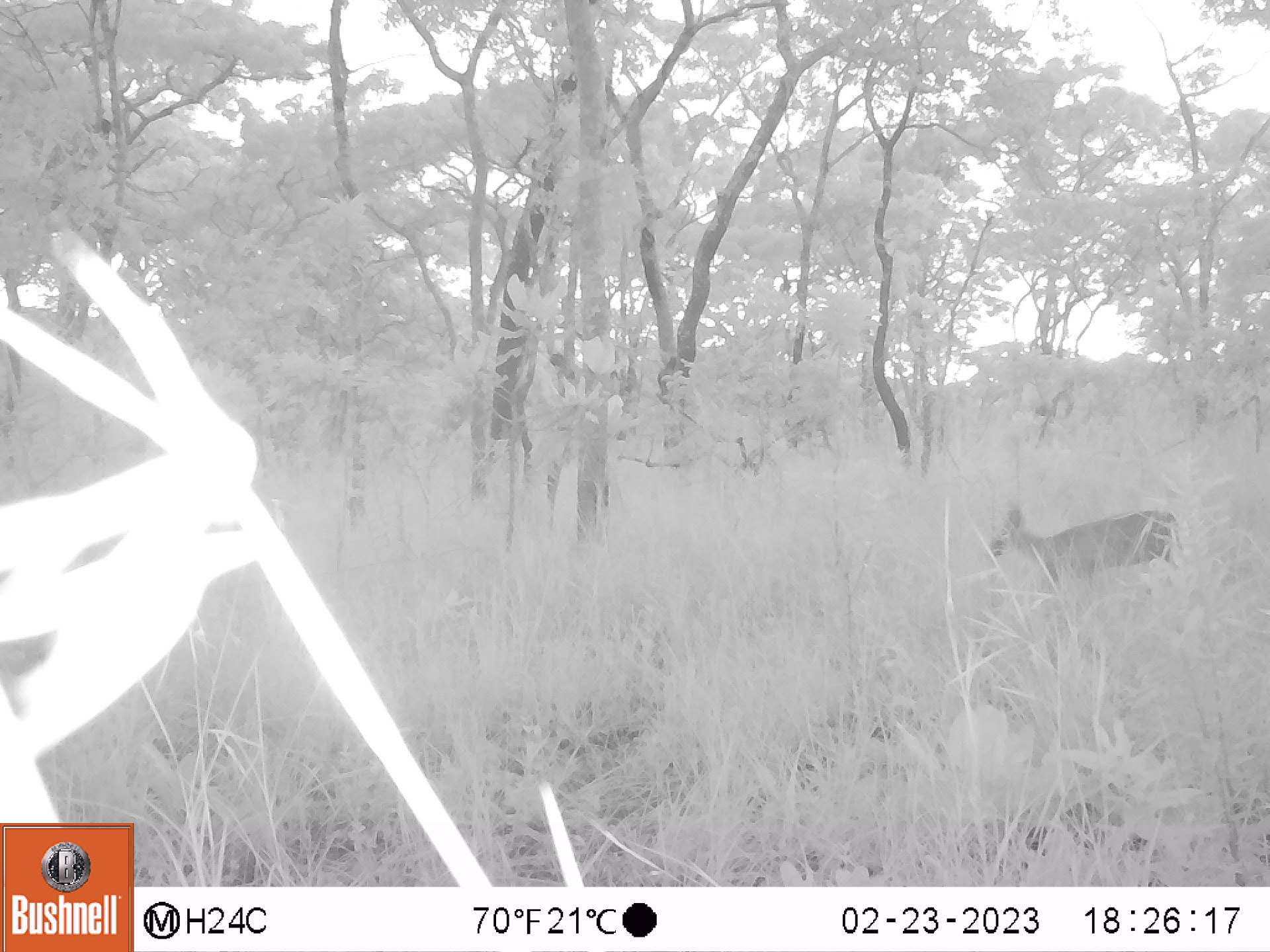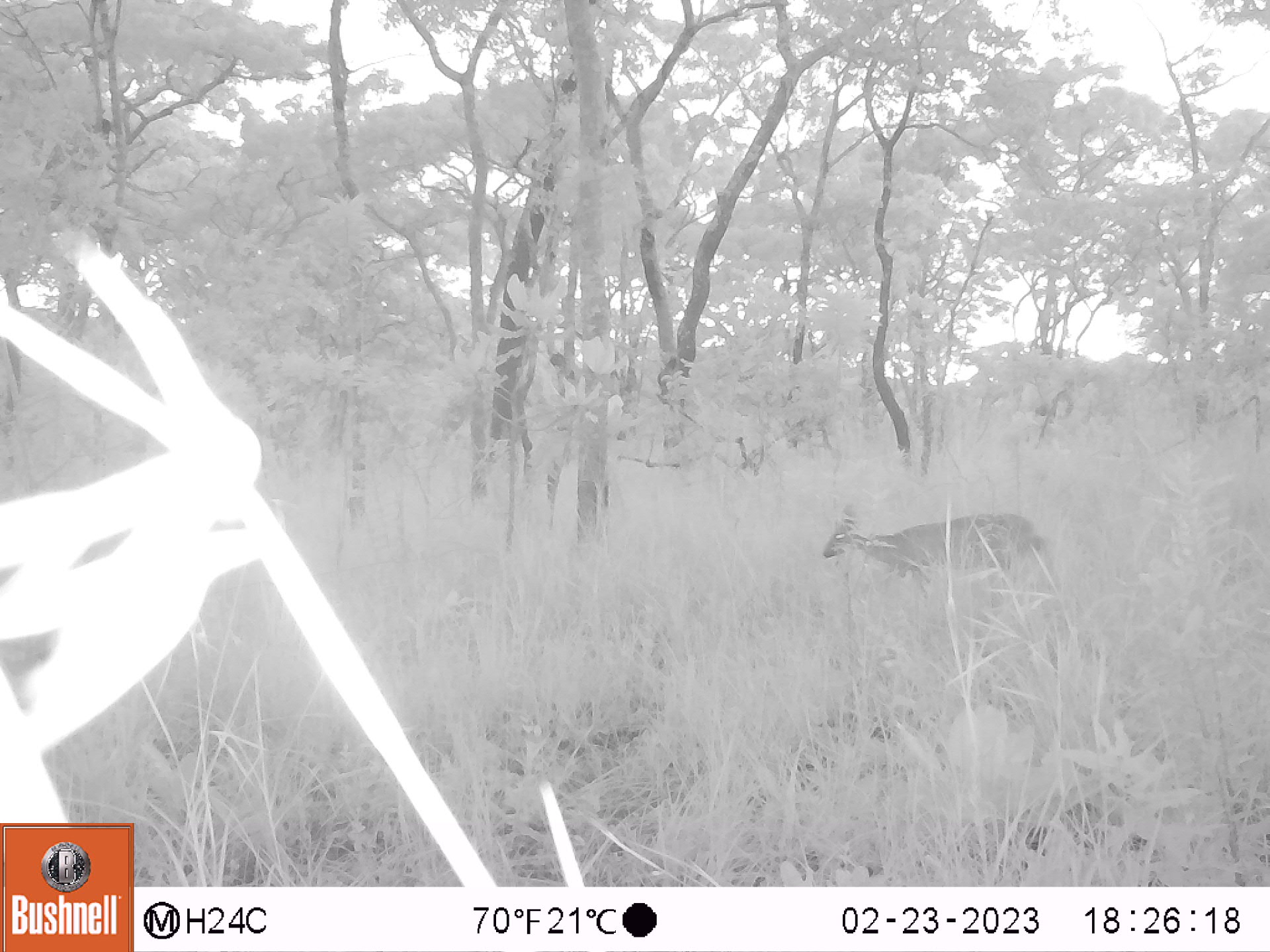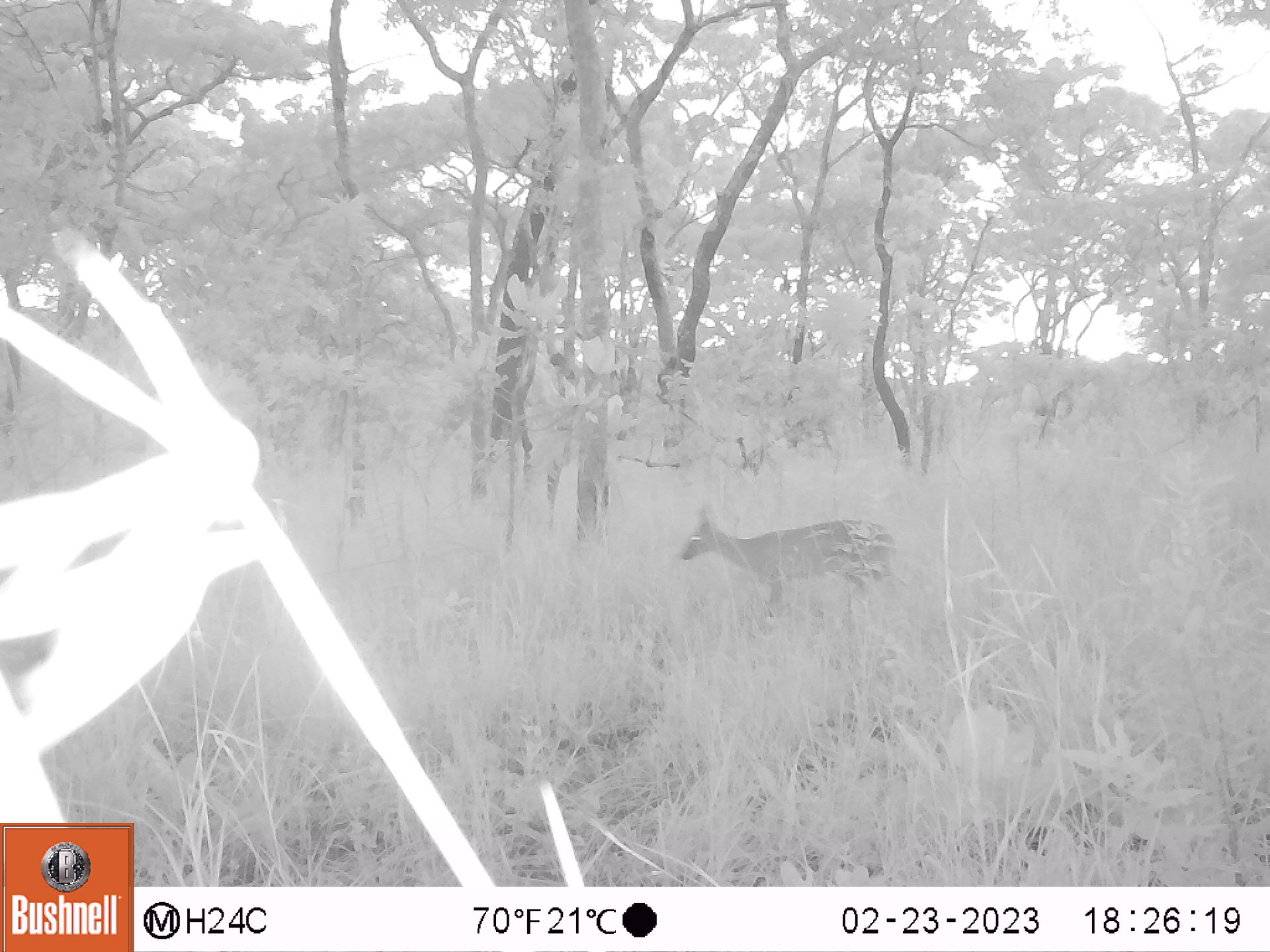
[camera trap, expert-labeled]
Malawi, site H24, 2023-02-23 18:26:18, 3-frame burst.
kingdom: Animalia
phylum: Chordata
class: Mammalia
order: Artiodactyla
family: Bovidae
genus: Sylvicapra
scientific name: Sylvicapra grimmia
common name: common duiker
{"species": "common duiker (Sylvicapra grimmia)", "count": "1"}